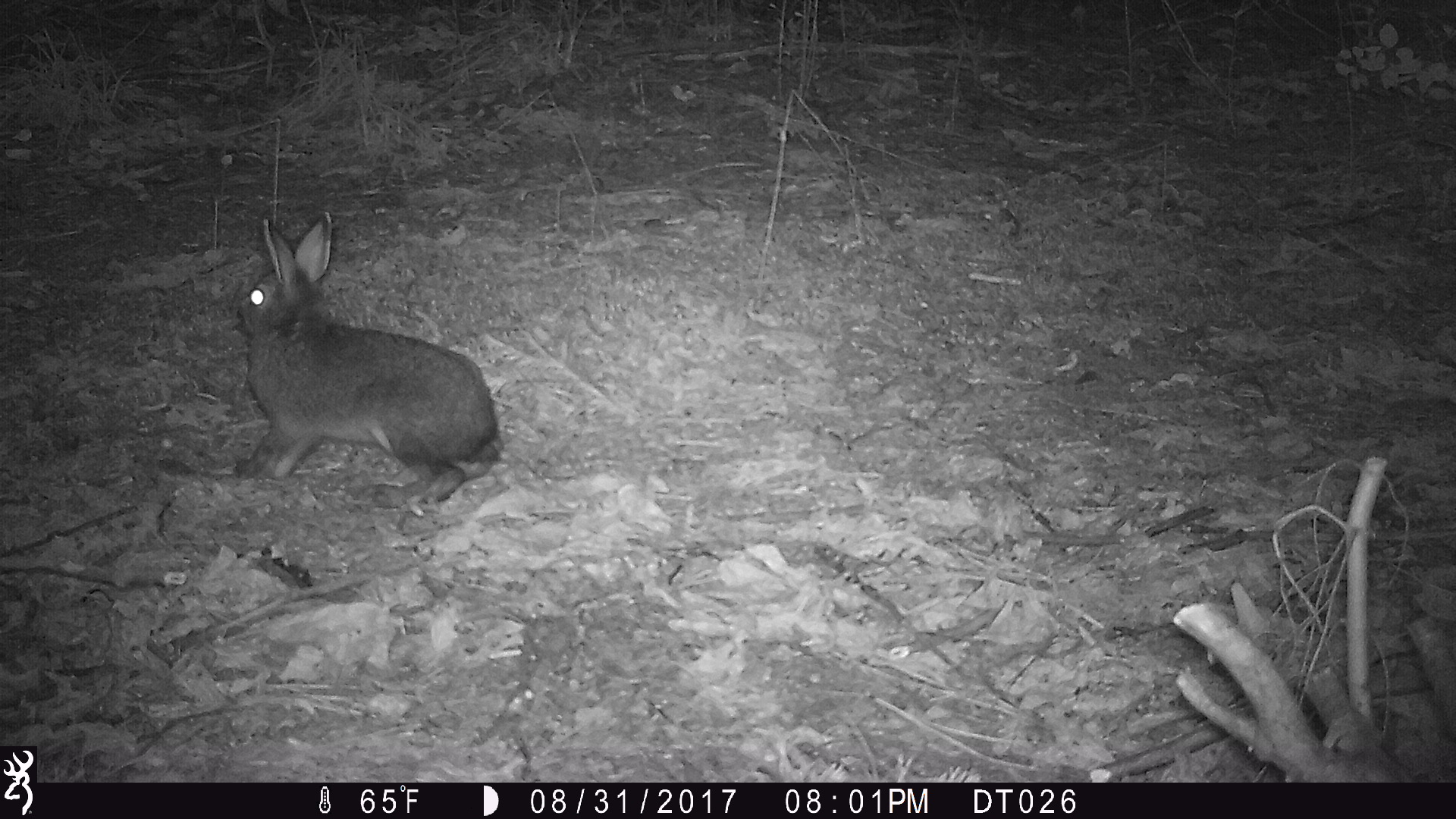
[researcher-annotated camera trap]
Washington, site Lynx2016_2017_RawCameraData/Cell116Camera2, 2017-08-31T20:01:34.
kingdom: Animalia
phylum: Chordata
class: Mammalia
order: Lagomorpha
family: Leporidae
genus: Lepus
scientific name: Lepus americanus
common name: snowshoe hare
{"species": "Lepus americanus (snowshoe hare)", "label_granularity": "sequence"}